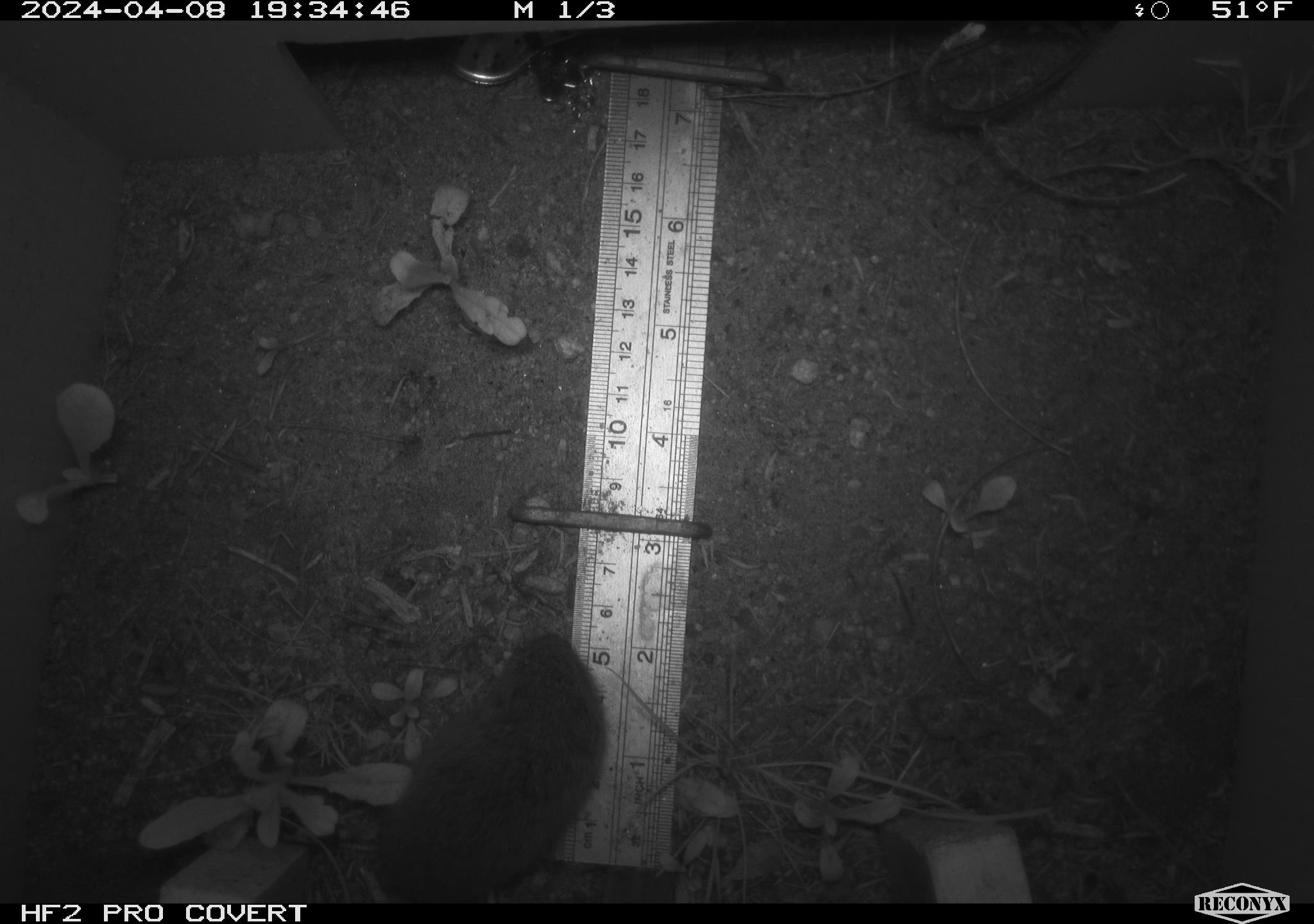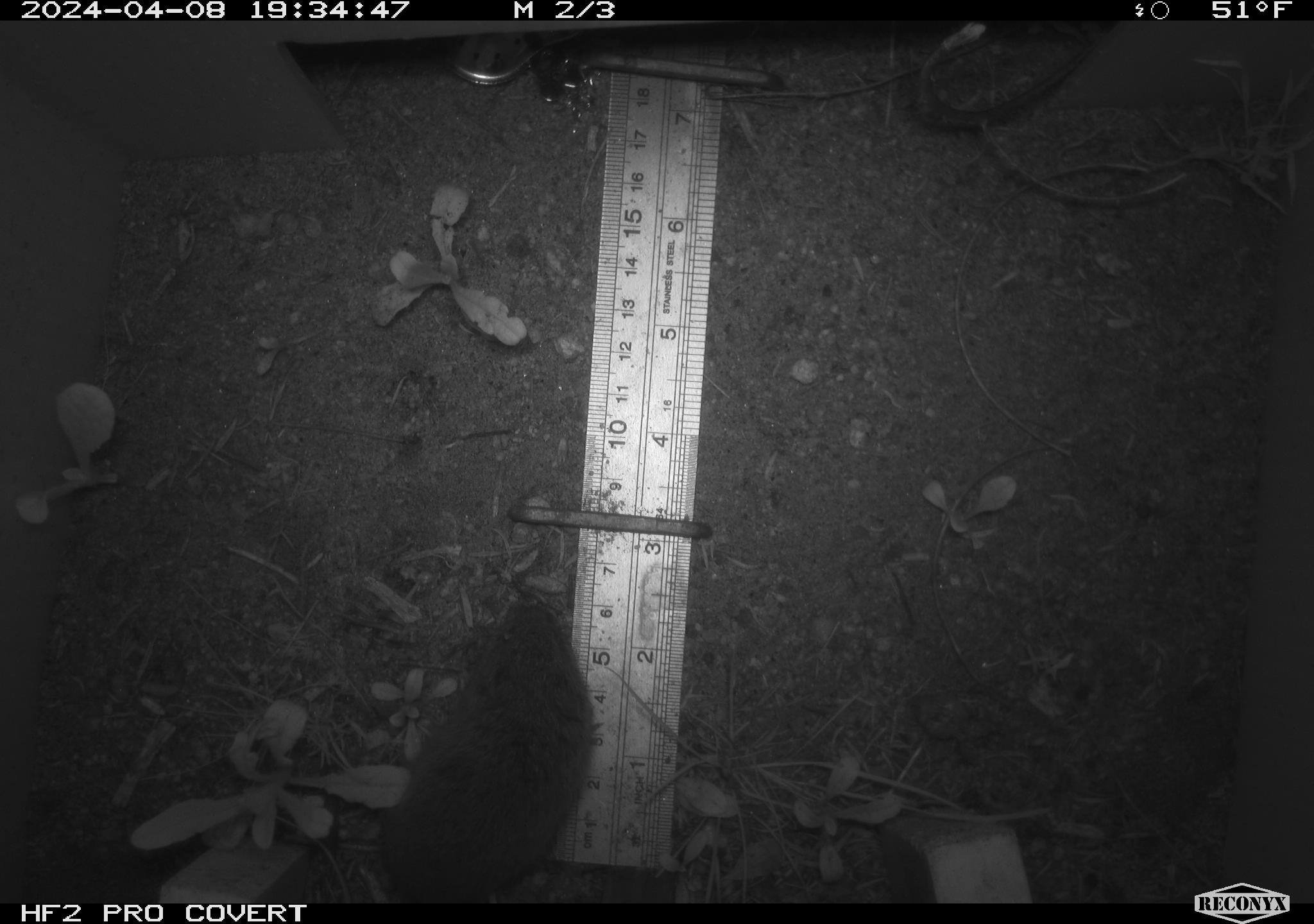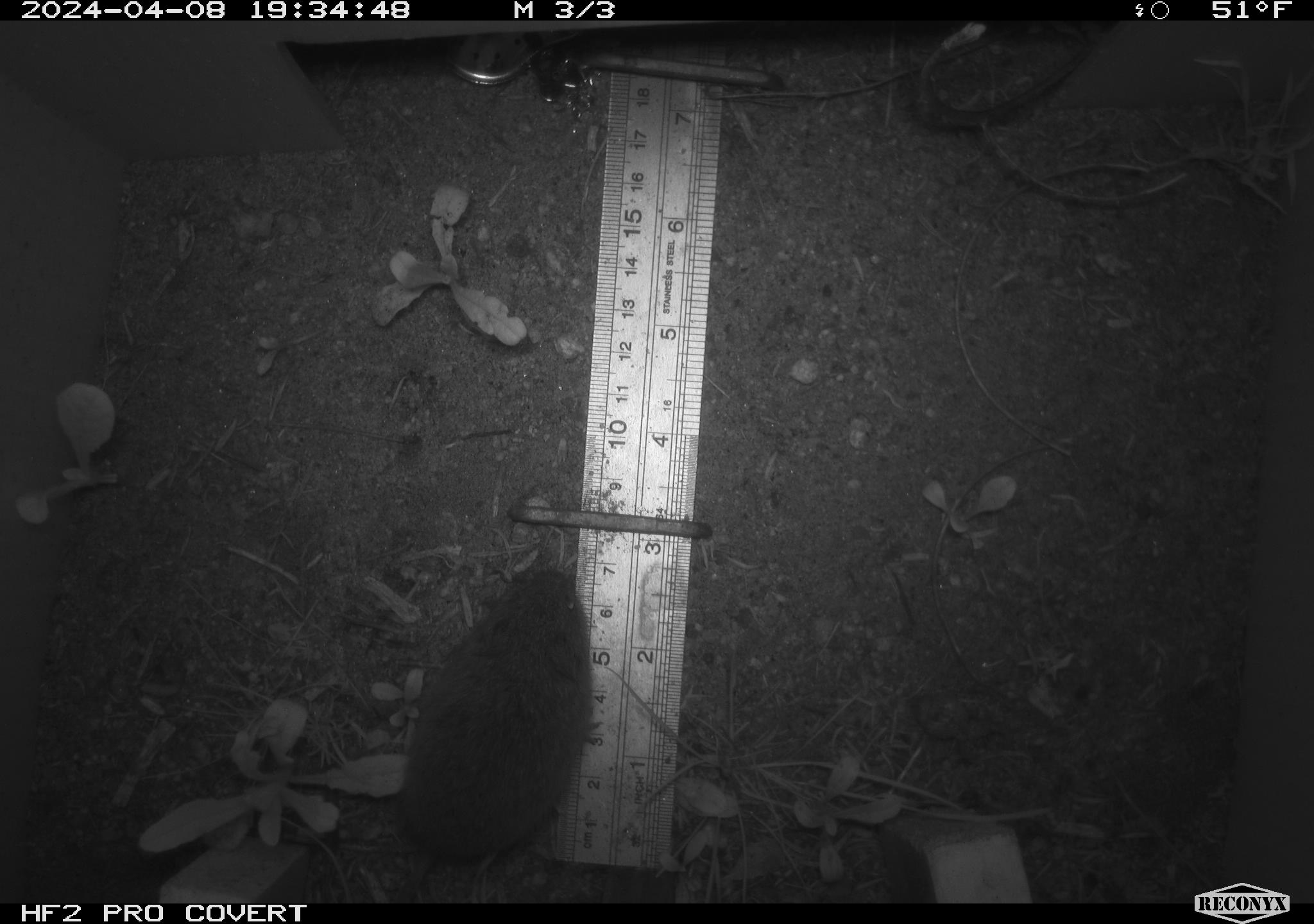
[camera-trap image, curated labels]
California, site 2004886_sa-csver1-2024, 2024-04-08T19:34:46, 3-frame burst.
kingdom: Animalia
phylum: Chordata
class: Mammalia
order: Rodentia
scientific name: Rodentia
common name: rodent